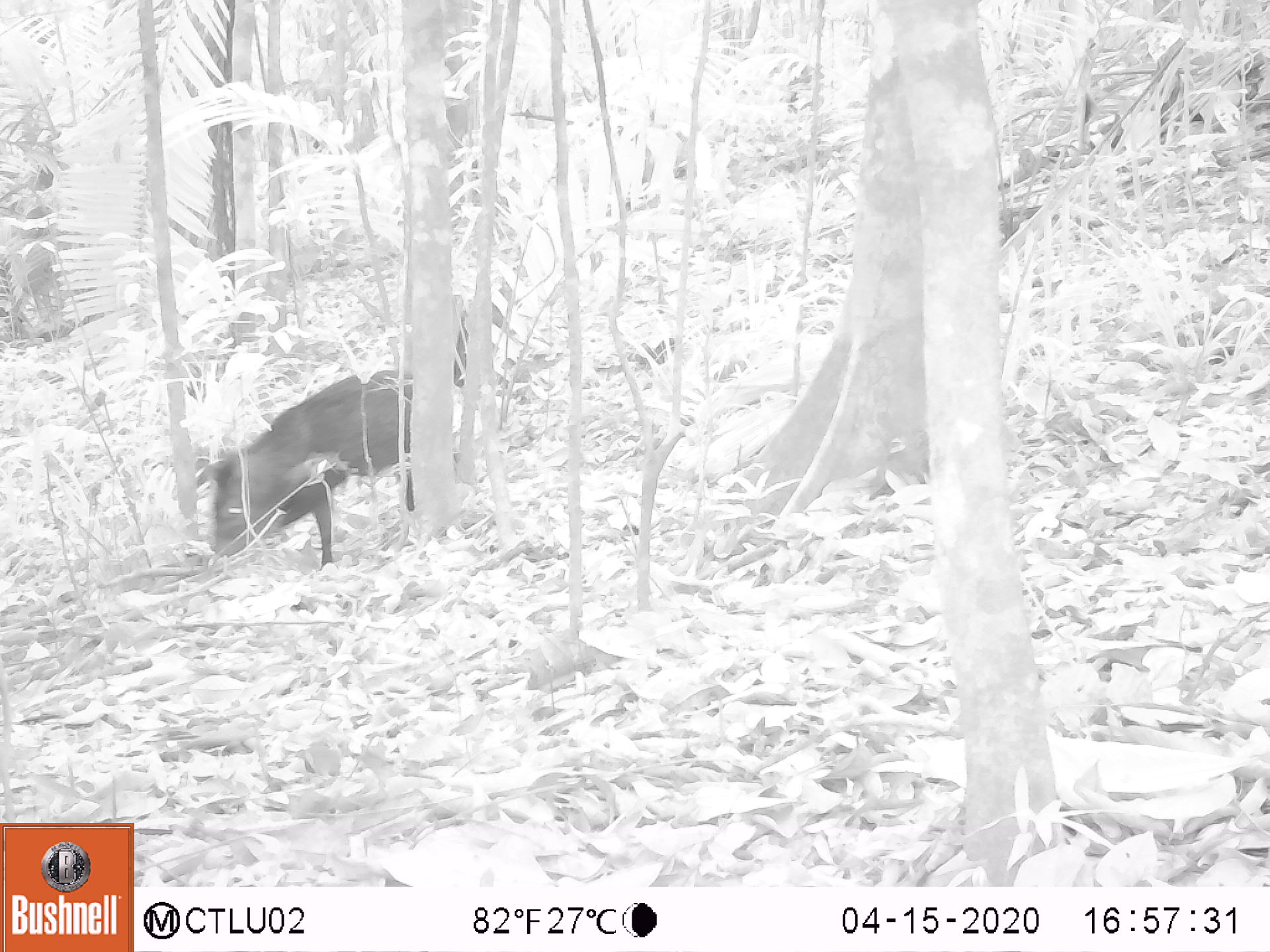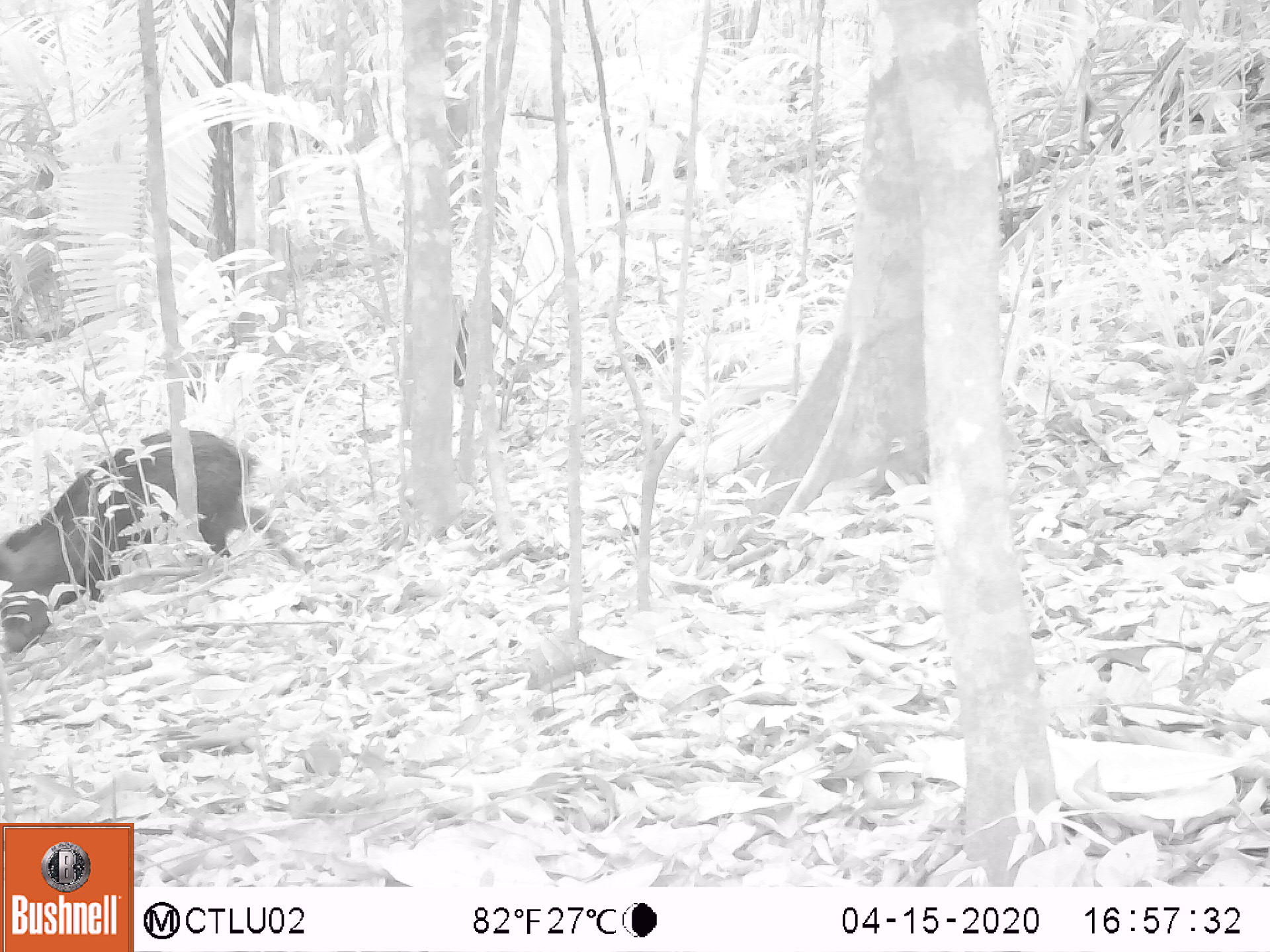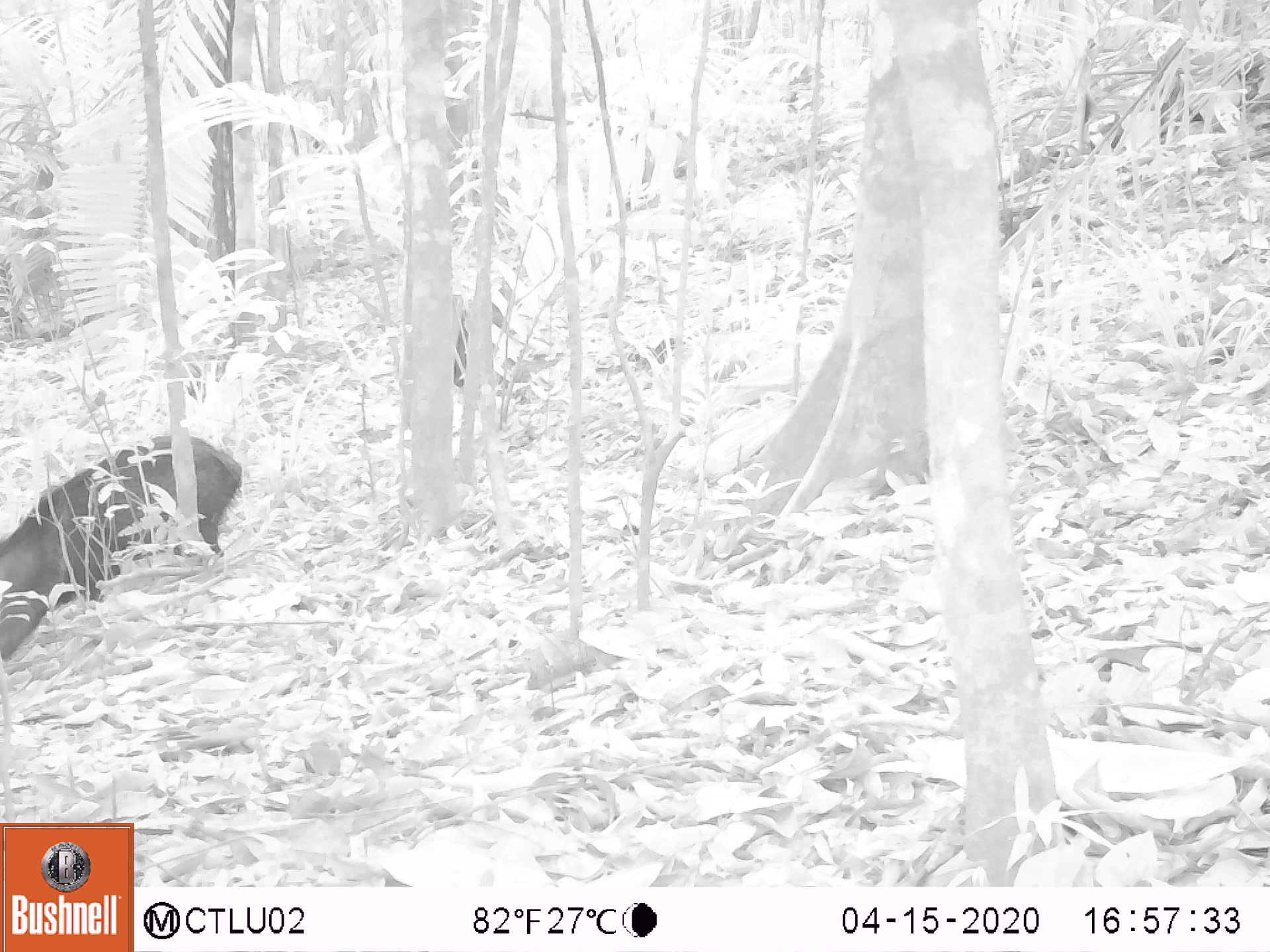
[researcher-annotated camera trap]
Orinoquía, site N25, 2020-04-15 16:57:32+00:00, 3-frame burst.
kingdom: Animalia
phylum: Chordata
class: Mammalia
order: Artiodactyla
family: Tayassuidae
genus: Pecari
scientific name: Pecari tajacu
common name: collared peccary